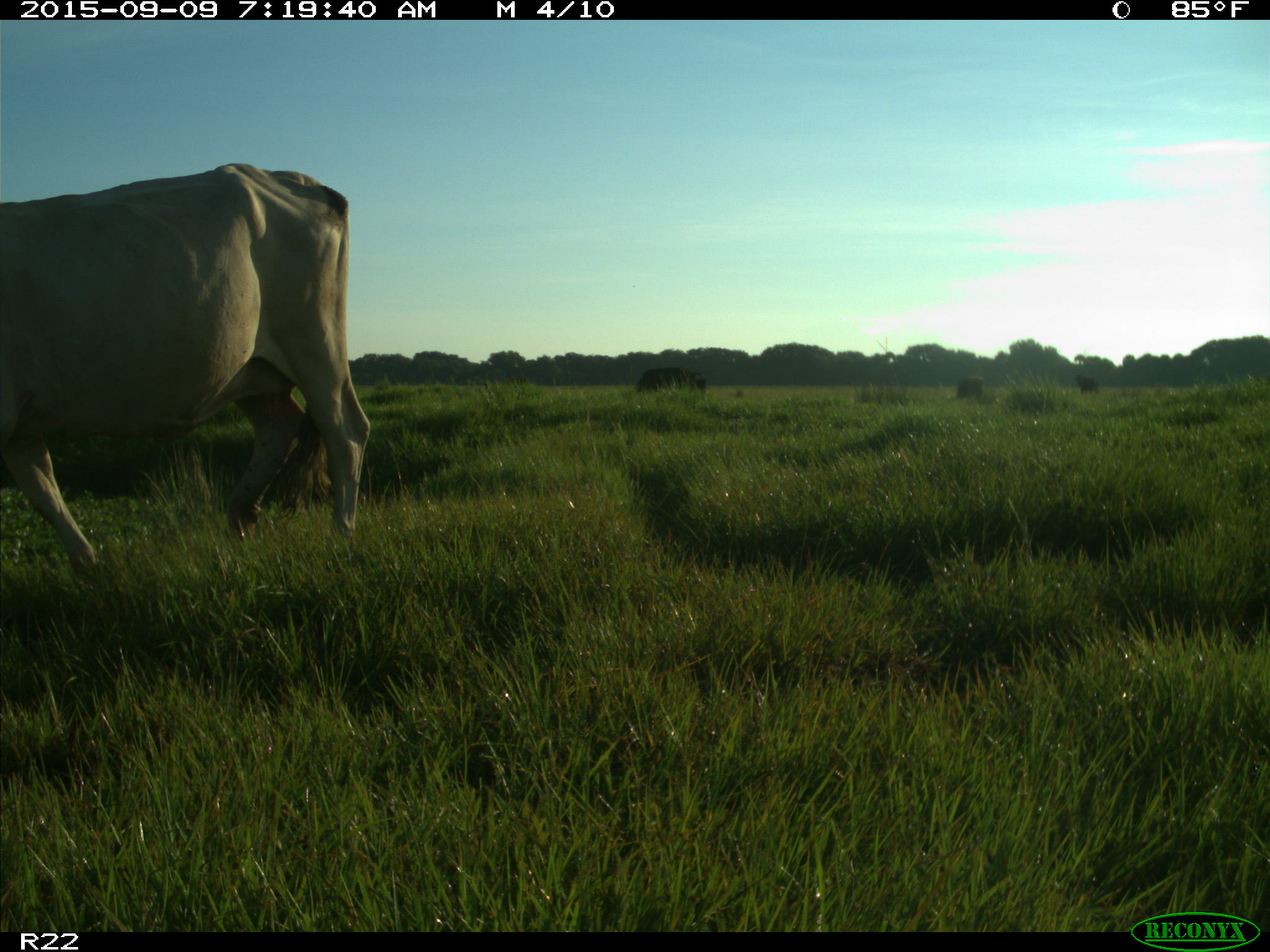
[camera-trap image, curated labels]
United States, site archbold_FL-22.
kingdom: Animalia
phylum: Chordata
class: Mammalia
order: Artiodactyla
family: Bovidae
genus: Bos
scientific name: Bos taurus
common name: domestic cow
Bos taurus (domestic cow).